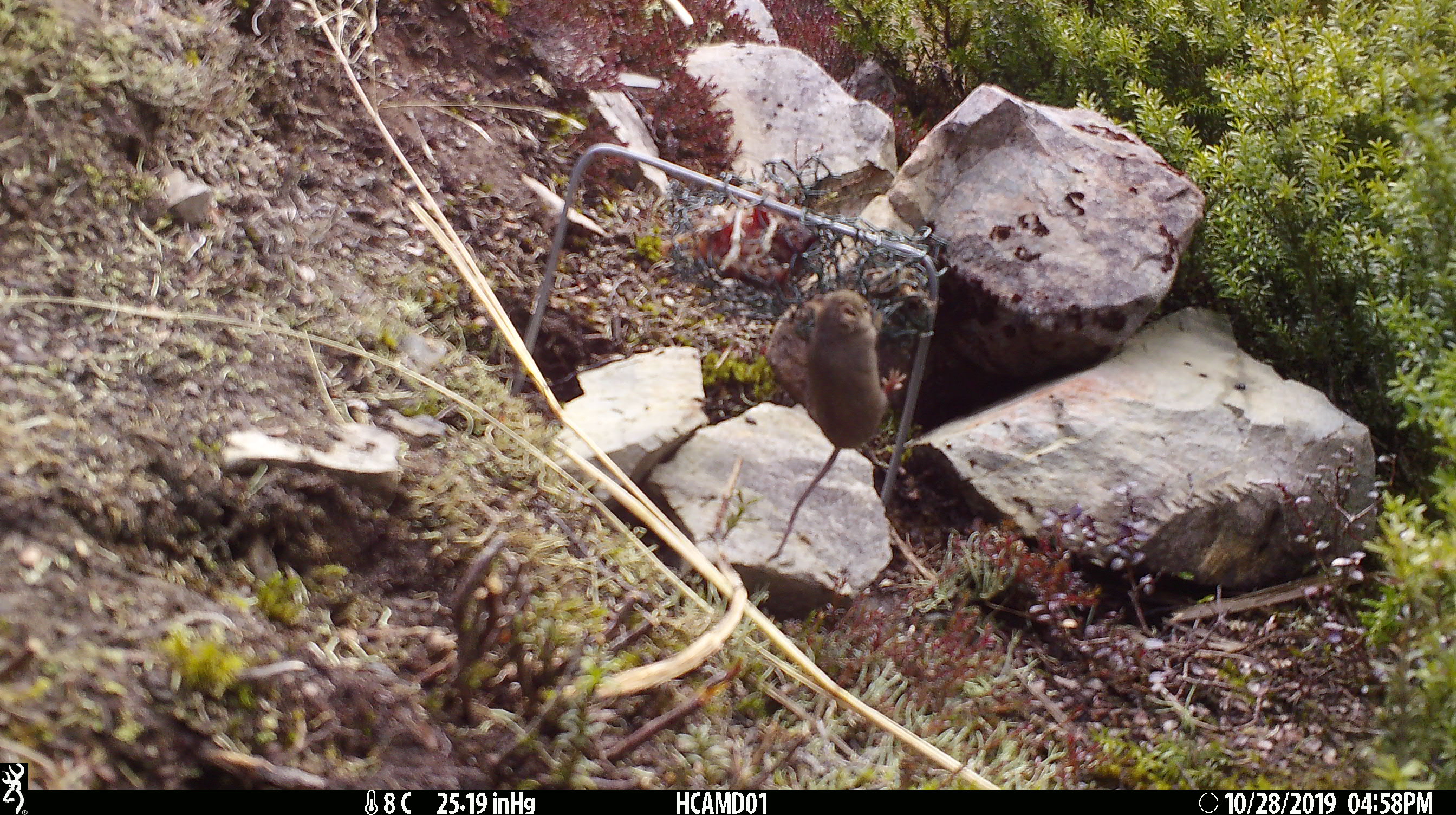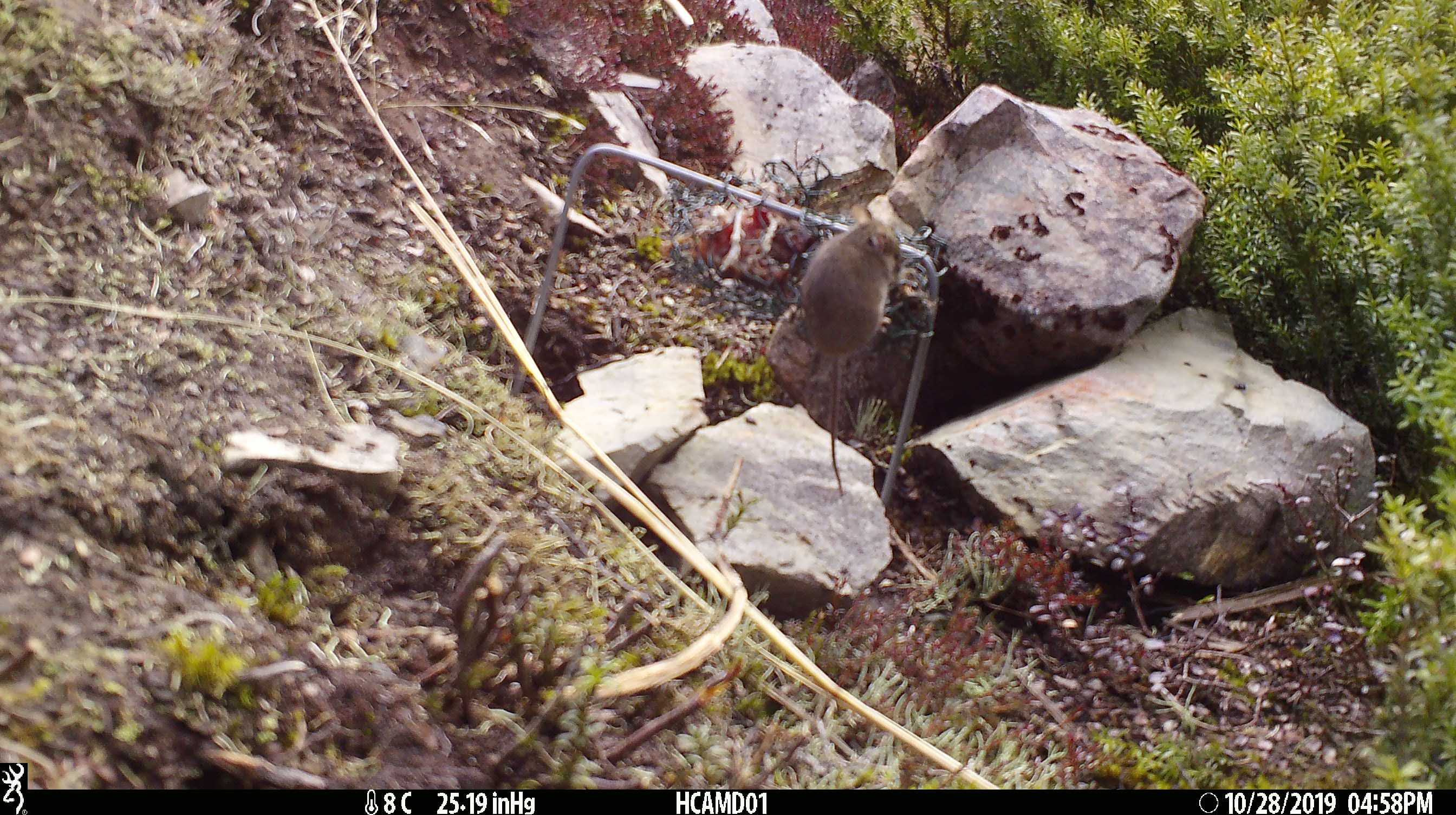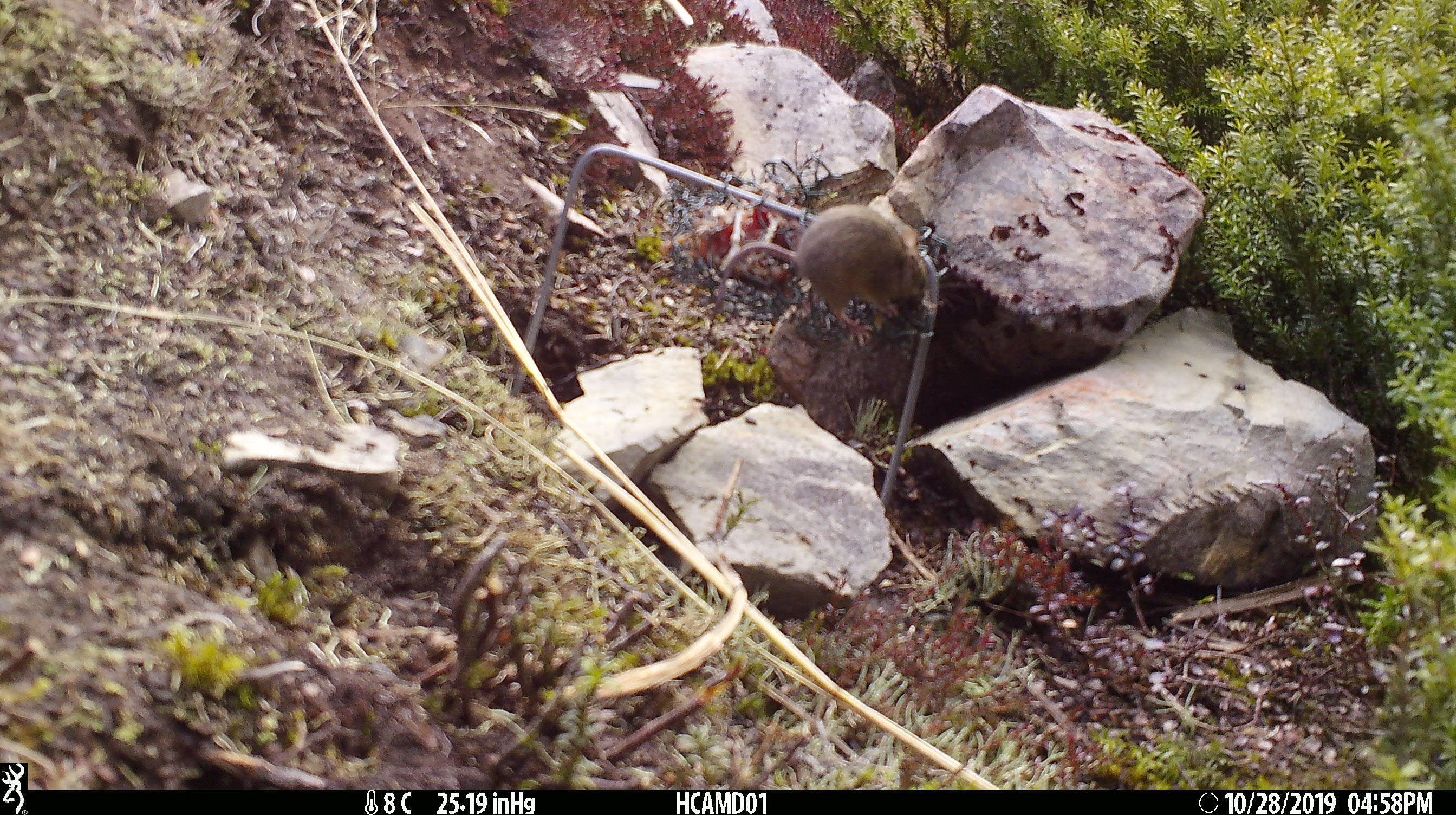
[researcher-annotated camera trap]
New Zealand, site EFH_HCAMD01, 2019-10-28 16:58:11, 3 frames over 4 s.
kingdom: Animalia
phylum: Chordata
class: Mammalia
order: Rodentia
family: Muridae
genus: Mus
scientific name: Mus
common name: mouse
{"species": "mouse (Mus)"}